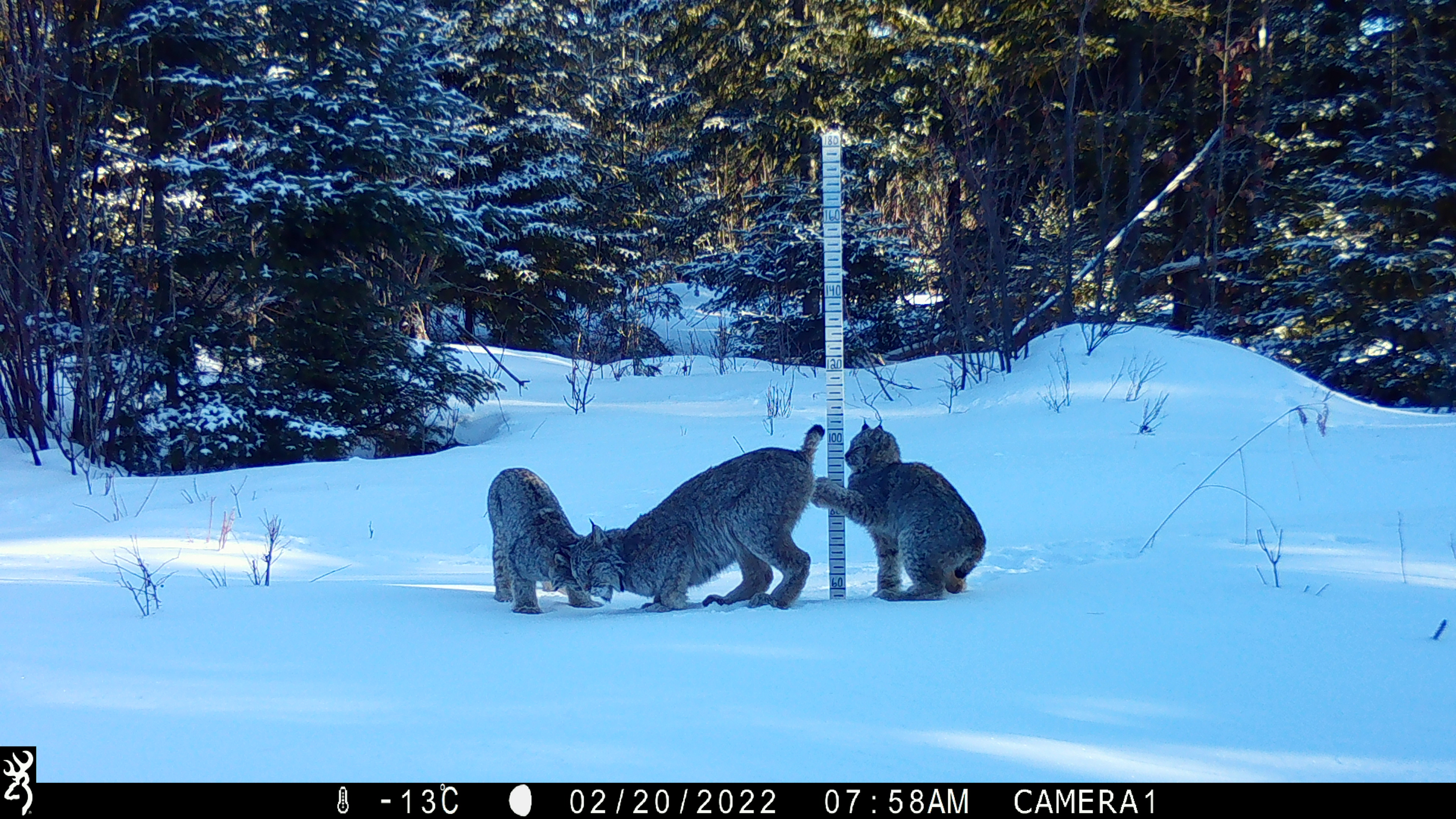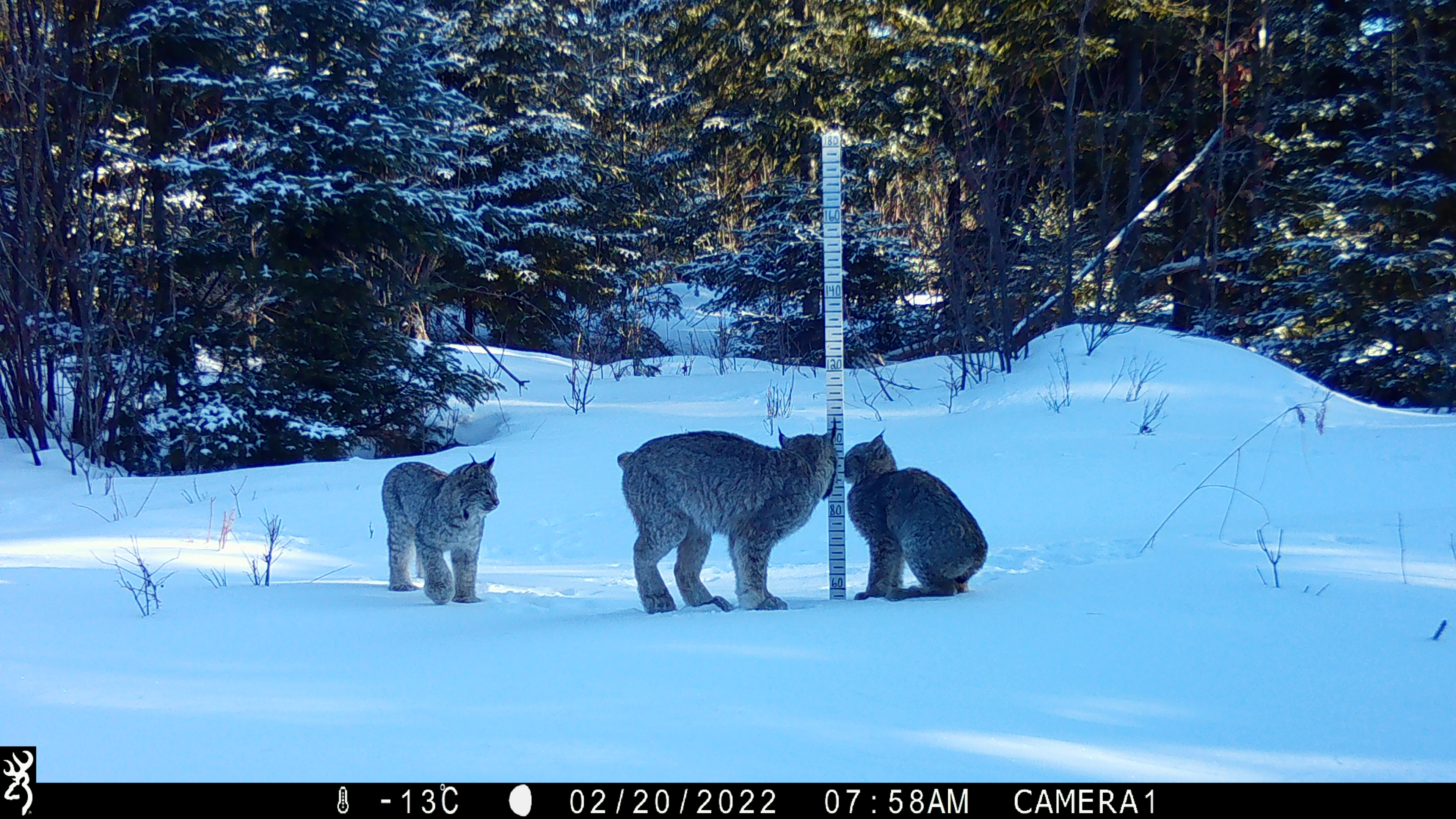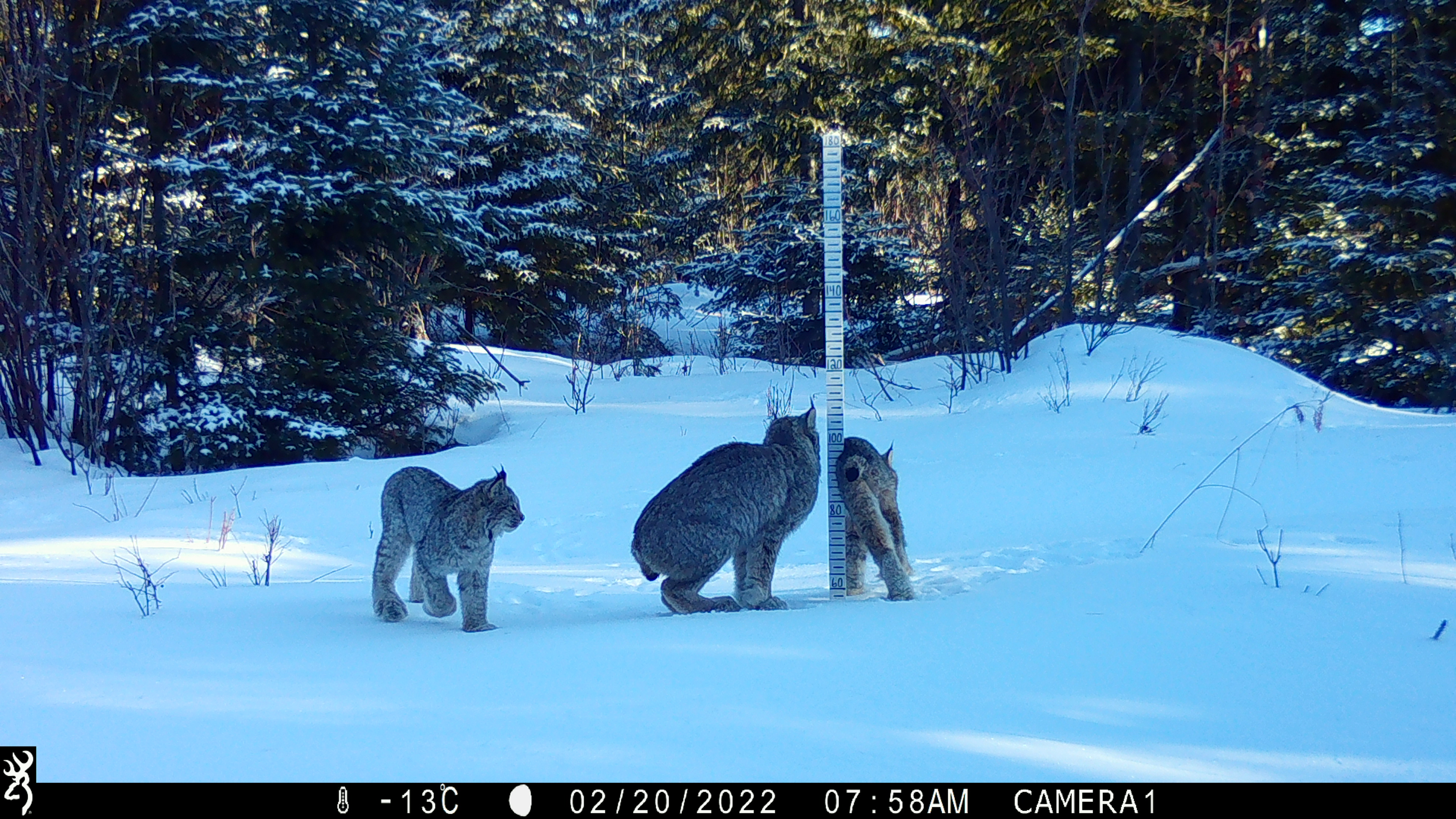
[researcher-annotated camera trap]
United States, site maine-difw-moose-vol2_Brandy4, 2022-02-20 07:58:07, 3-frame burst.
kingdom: Animalia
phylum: Chordata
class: Mammalia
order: Carnivora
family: Felidae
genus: Lynx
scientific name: Lynx canadensis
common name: canada lynx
Canada lynx (Lynx canadensis).